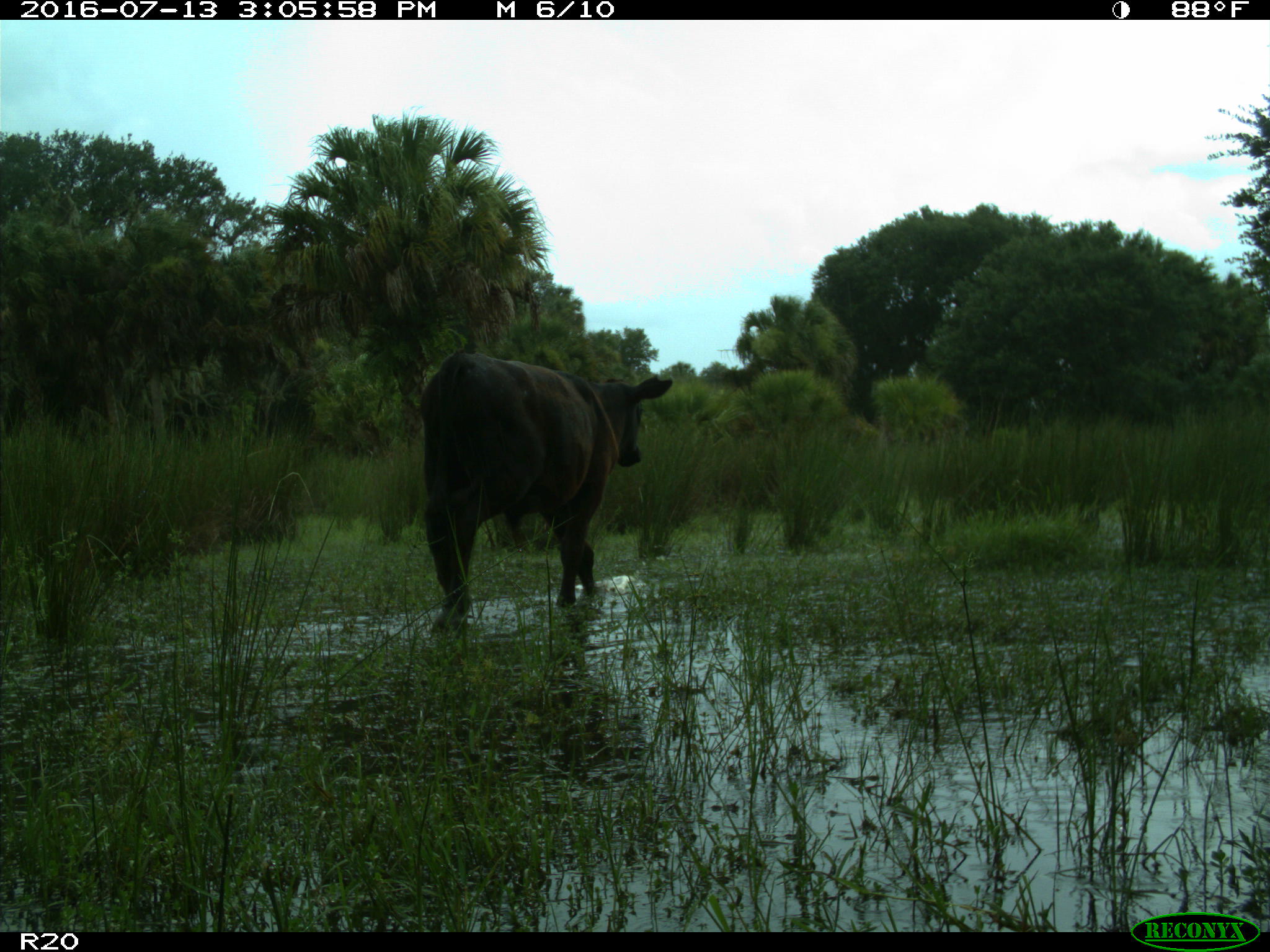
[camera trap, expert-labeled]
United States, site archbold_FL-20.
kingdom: Animalia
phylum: Chordata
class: Mammalia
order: Artiodactyla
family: Bovidae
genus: Bos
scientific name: Bos taurus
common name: domestic cow